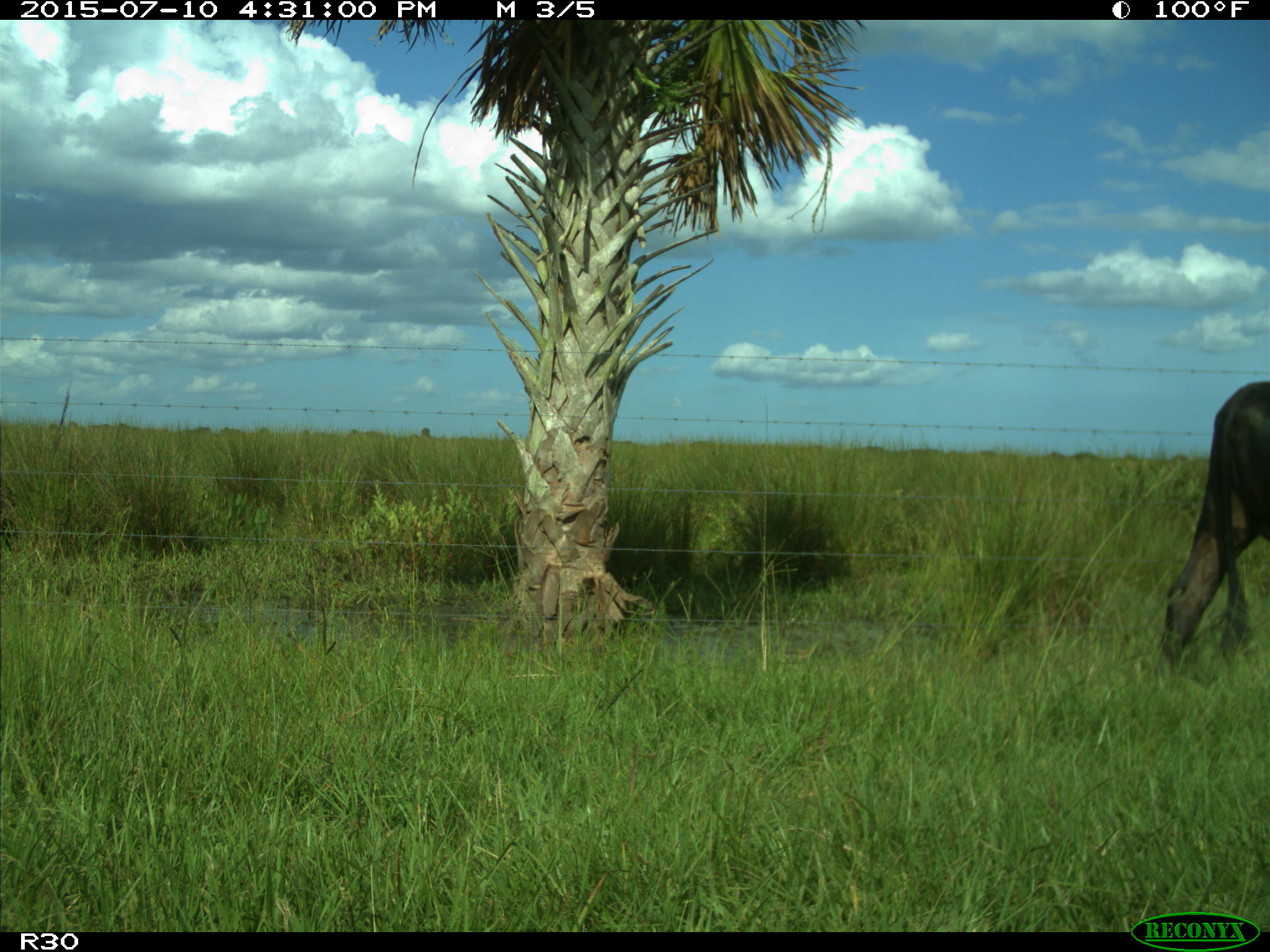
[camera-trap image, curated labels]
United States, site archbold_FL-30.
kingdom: Animalia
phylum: Chordata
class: Mammalia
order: Artiodactyla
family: Bovidae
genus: Bos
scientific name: Bos taurus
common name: domestic cow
Bos taurus (domestic cow).